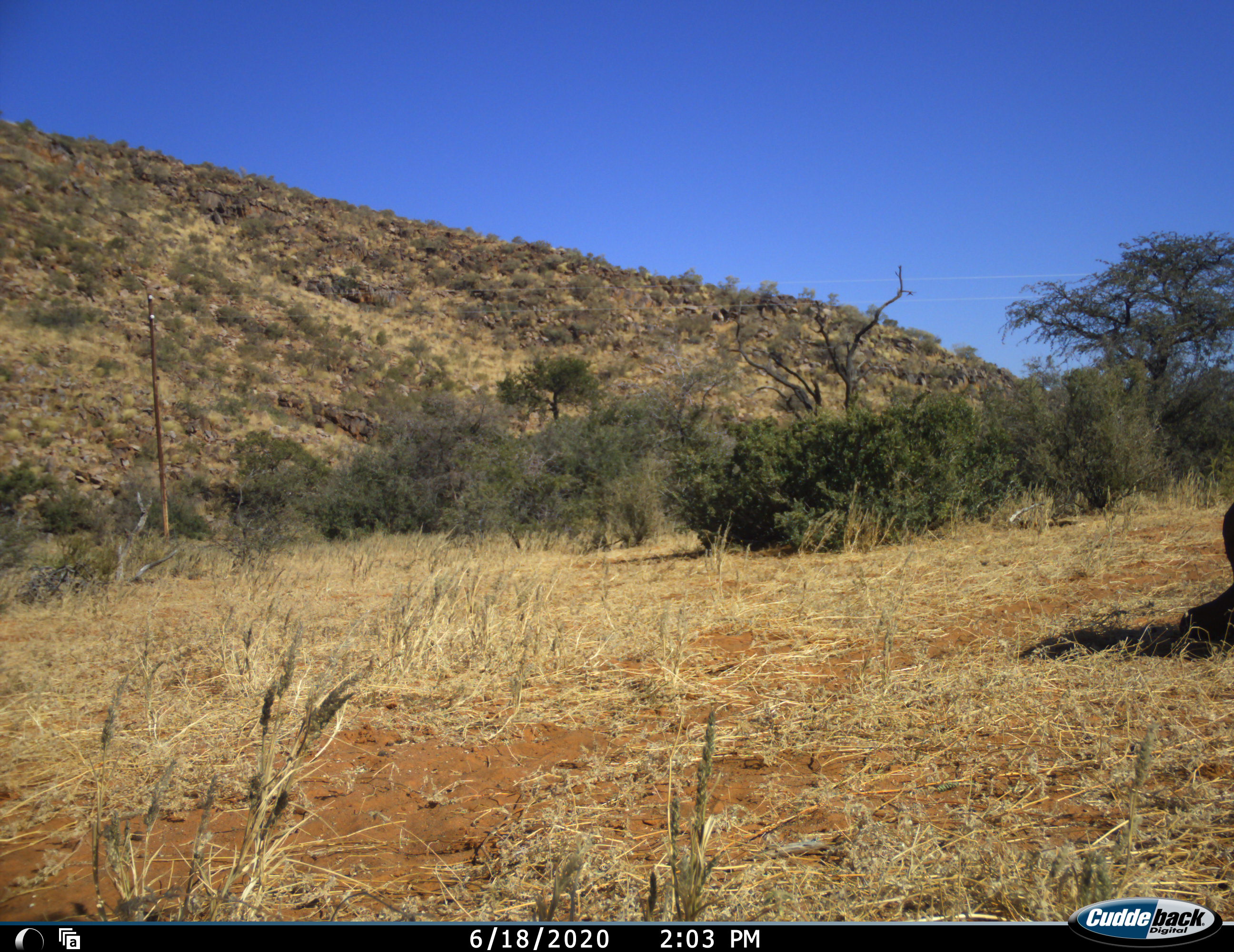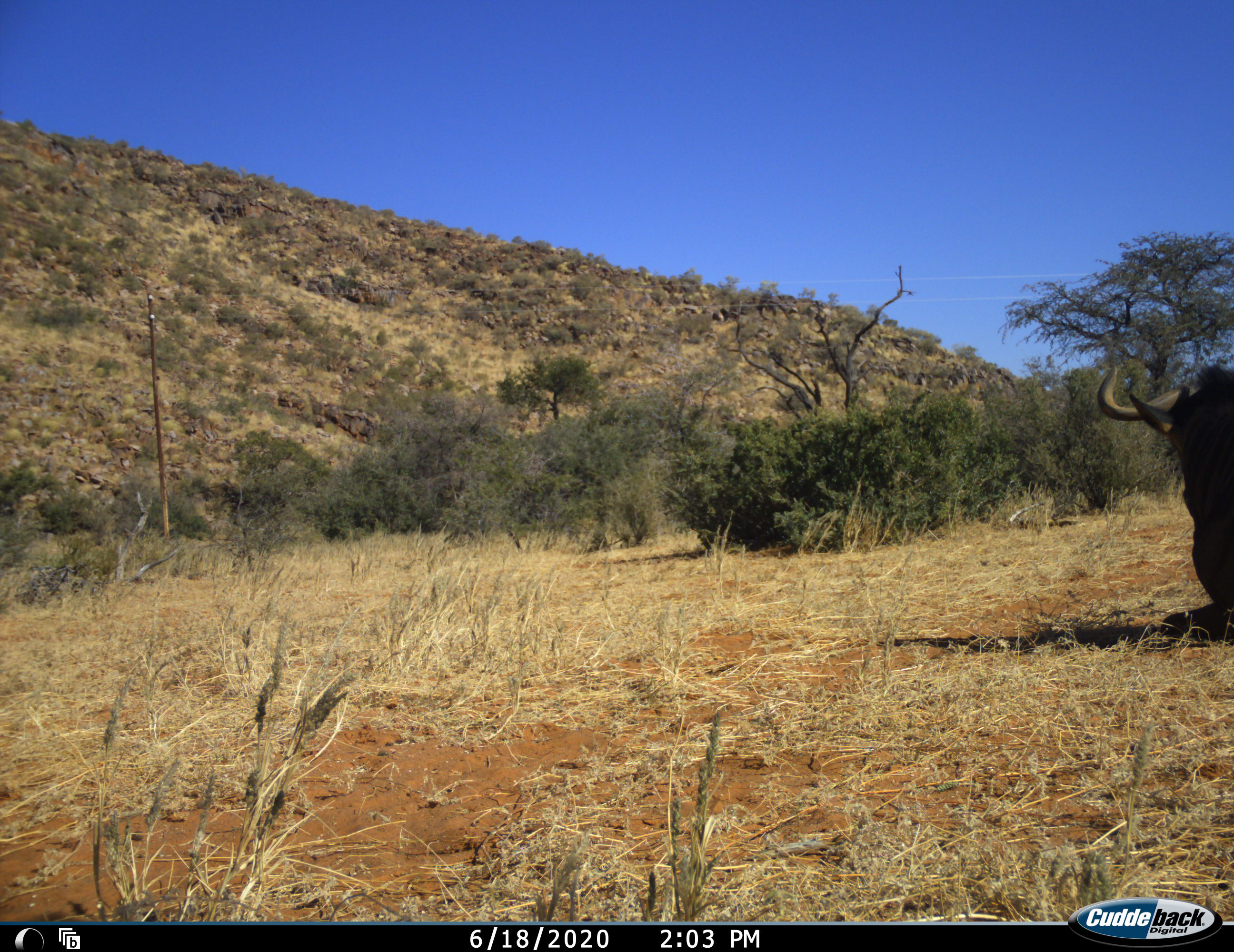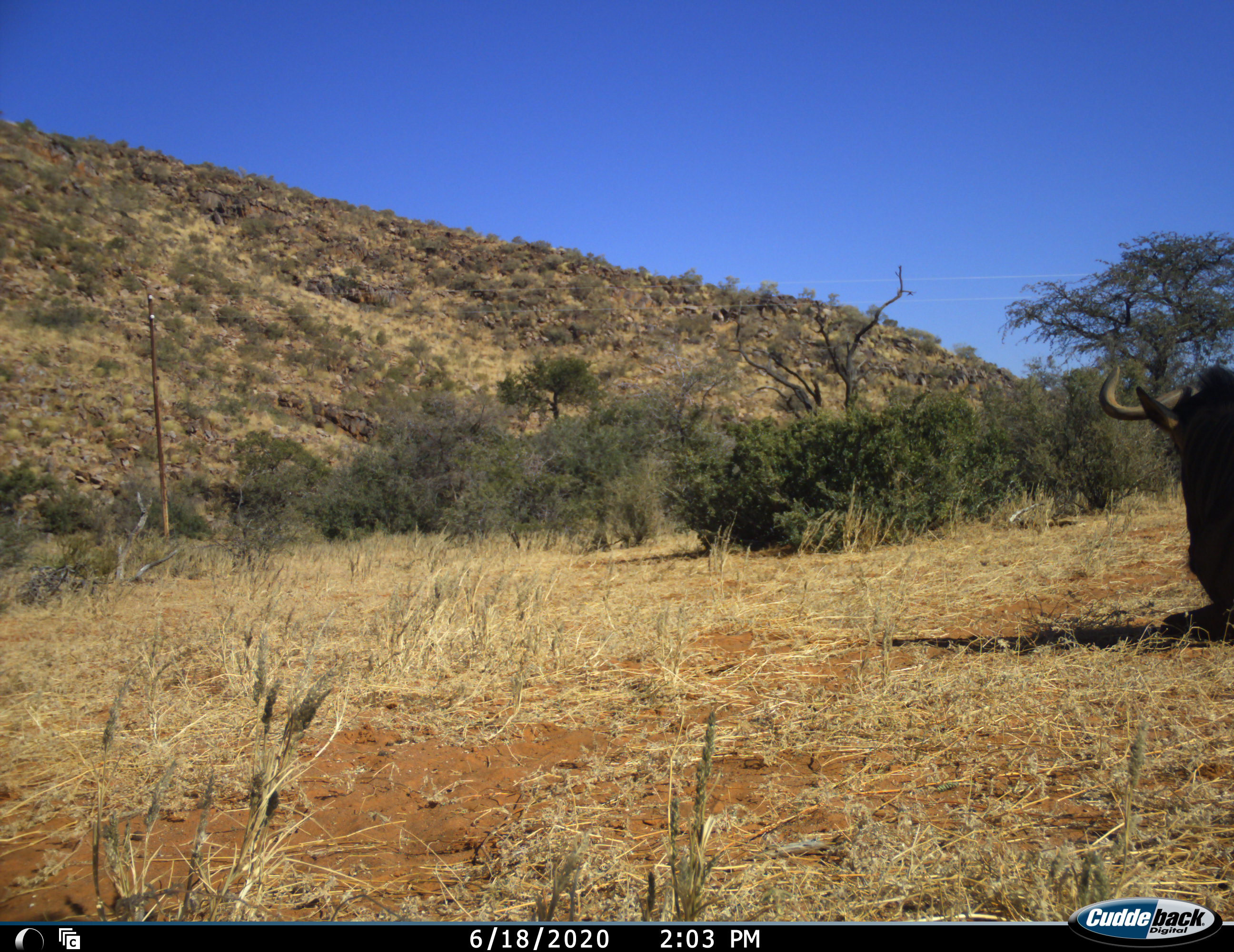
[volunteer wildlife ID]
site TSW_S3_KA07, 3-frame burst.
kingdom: Animalia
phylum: Chordata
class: Mammalia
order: Artiodactyla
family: Bovidae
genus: Connochaetes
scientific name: Connochaetes taurinus taurinus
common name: blue wildebeest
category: wildebeestblue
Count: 1.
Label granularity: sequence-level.